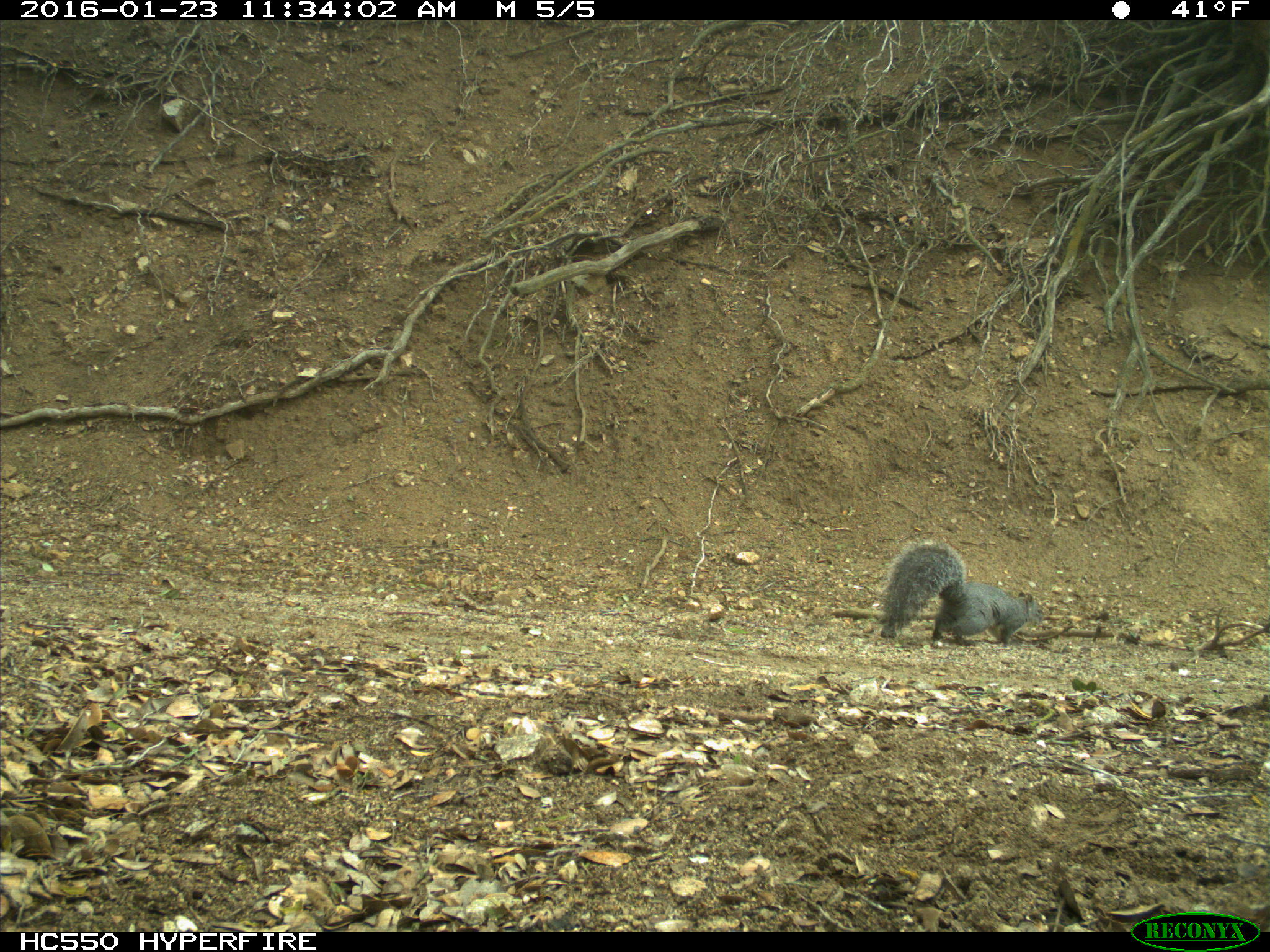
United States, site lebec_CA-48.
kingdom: Animalia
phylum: Chordata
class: Mammalia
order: Rodentia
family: Sciuridae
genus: Sciurus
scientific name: Sciurus carolinensis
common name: eastern gray squirrel